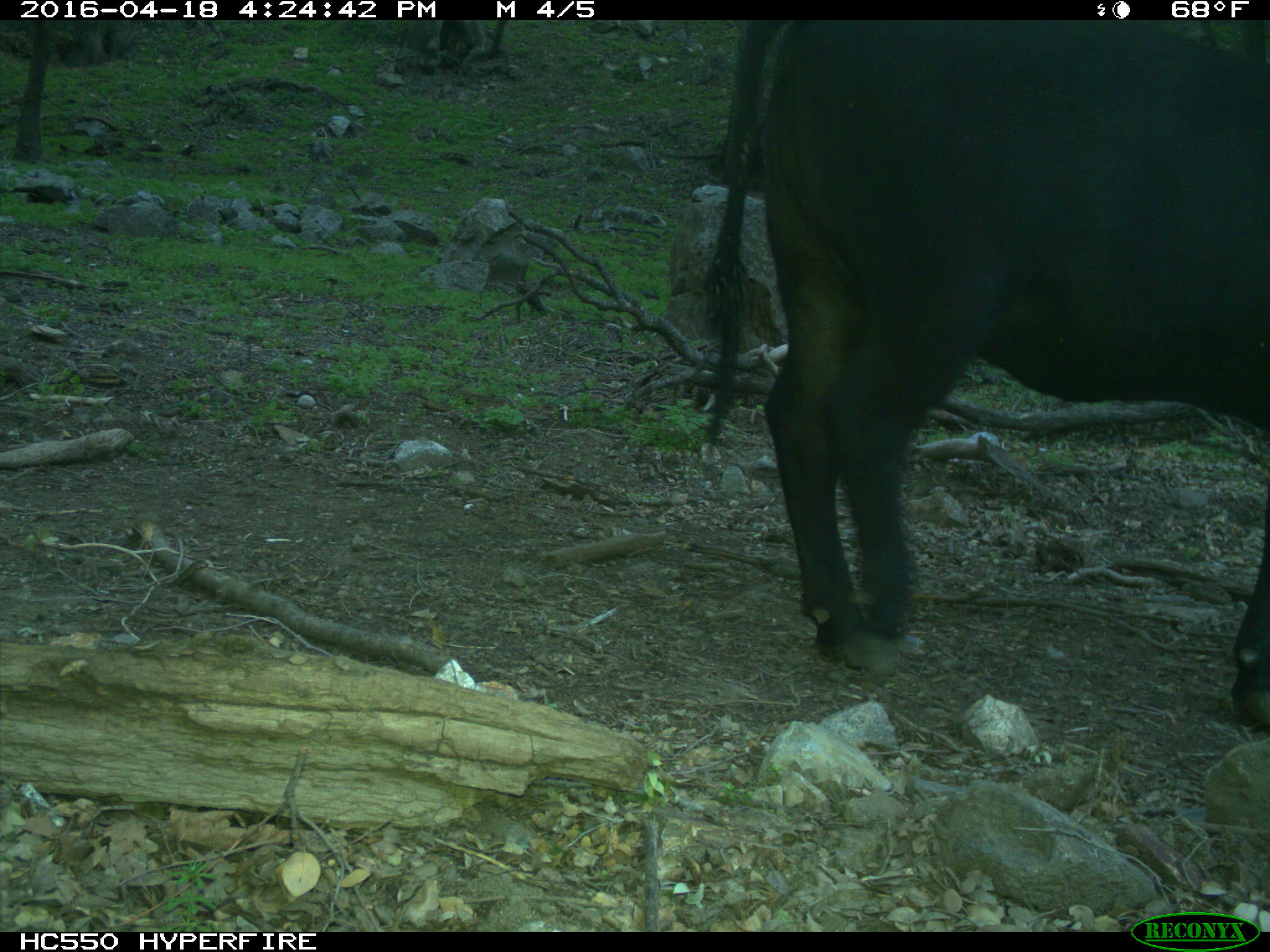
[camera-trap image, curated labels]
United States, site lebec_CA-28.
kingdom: Animalia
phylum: Chordata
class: Mammalia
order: Artiodactyla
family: Bovidae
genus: Bos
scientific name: Bos taurus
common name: domestic cow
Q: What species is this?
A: Bos taurus (domestic cow).